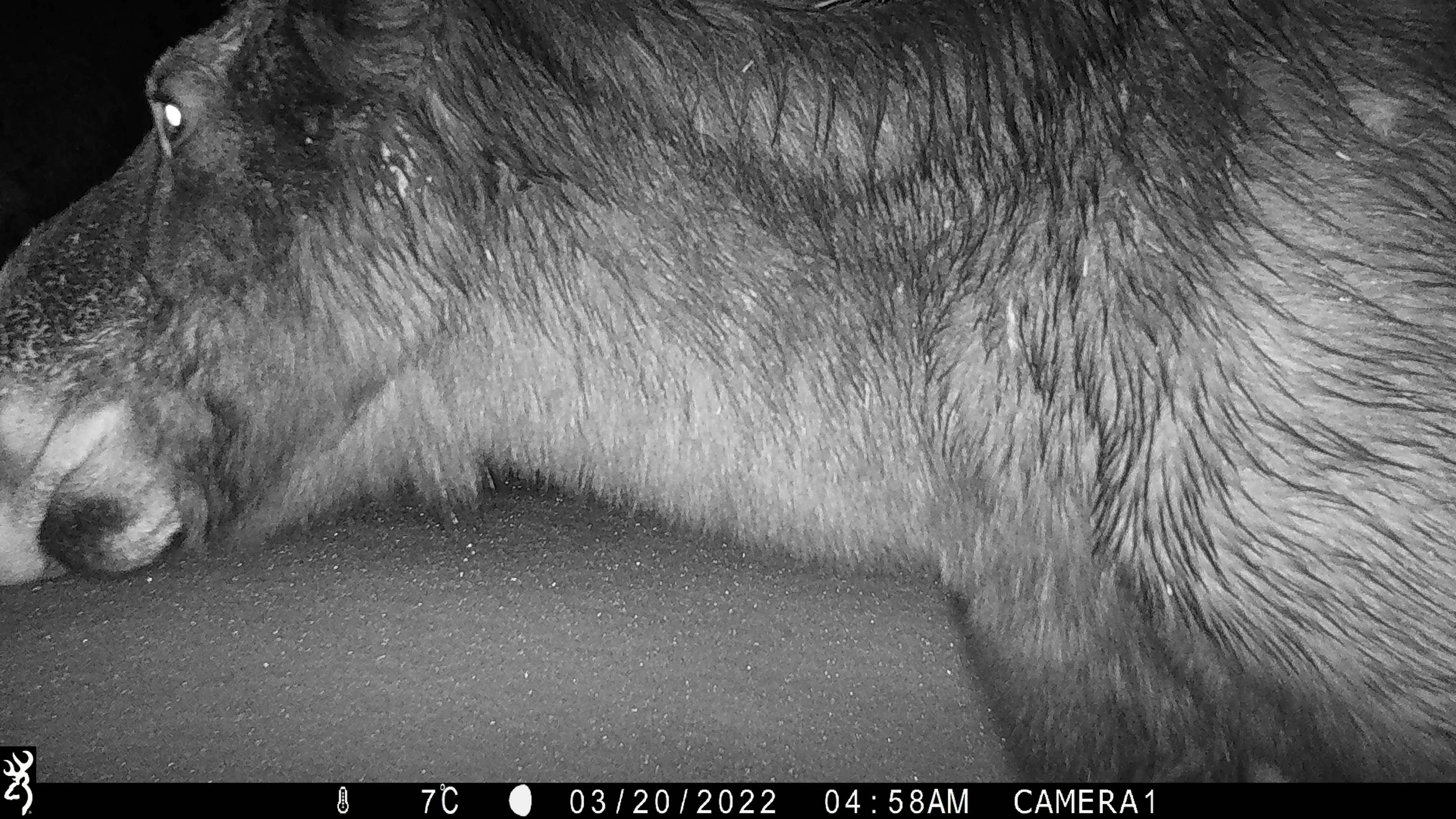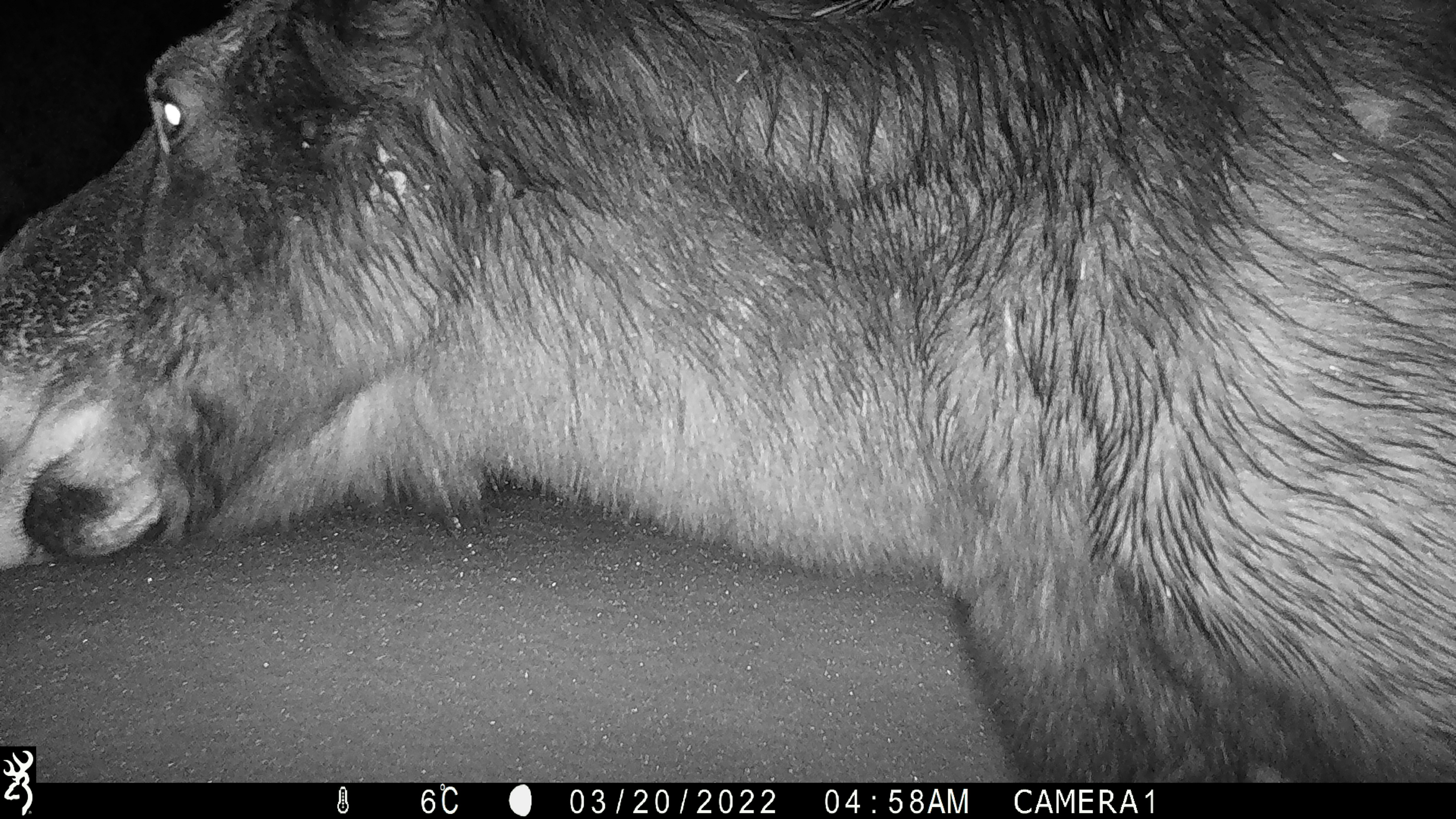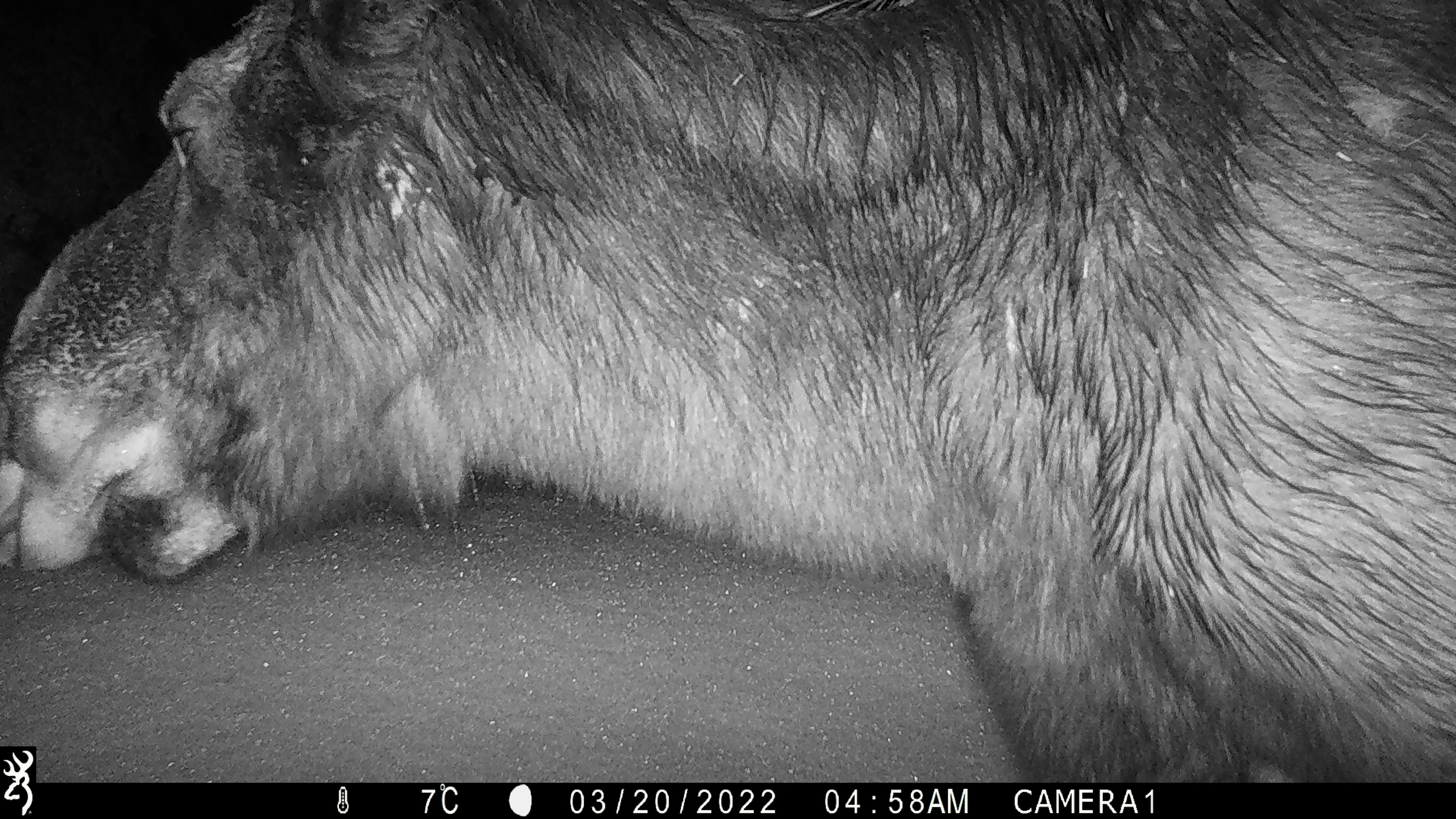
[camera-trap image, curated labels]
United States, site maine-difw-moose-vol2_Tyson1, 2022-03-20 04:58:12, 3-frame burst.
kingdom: Animalia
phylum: Chordata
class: Mammalia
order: Artiodactyla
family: Cervidae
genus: Alces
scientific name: Alces alces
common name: moose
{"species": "moose (Alces alces)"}